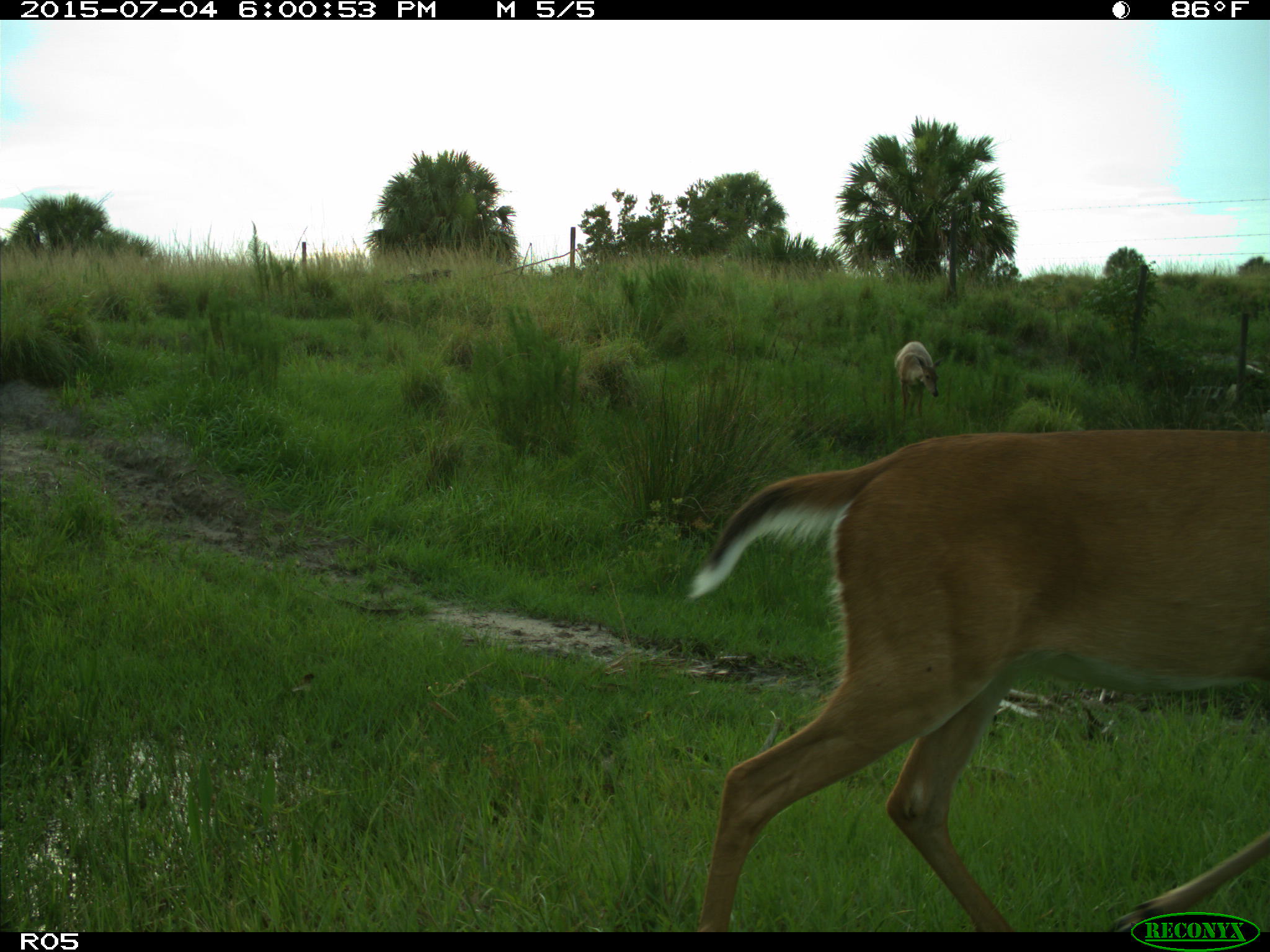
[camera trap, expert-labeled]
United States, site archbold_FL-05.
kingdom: Animalia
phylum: Chordata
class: Mammalia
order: Artiodactyla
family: Cervidae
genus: Odocoileus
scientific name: Odocoileus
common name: deer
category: unidentified deer